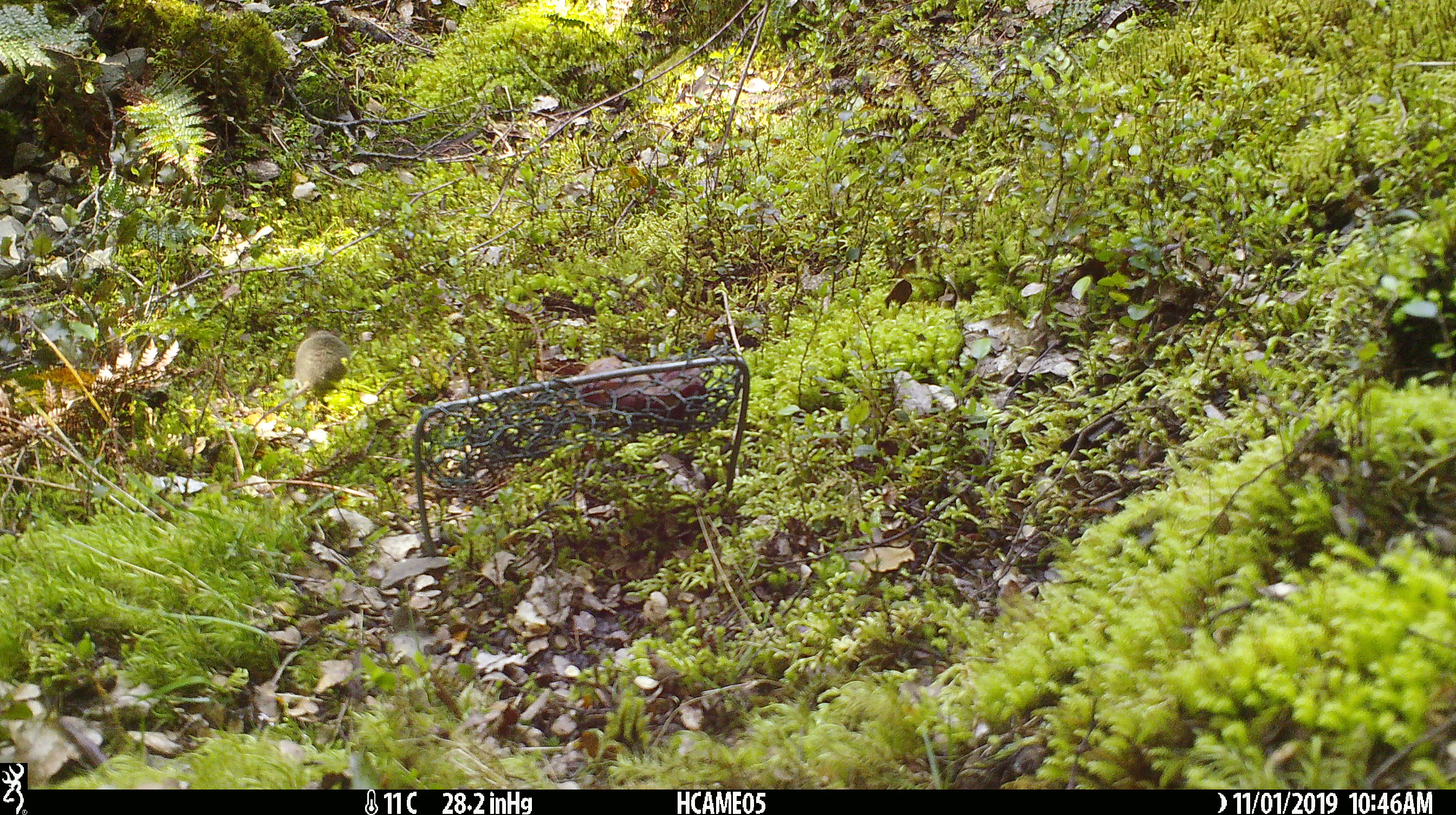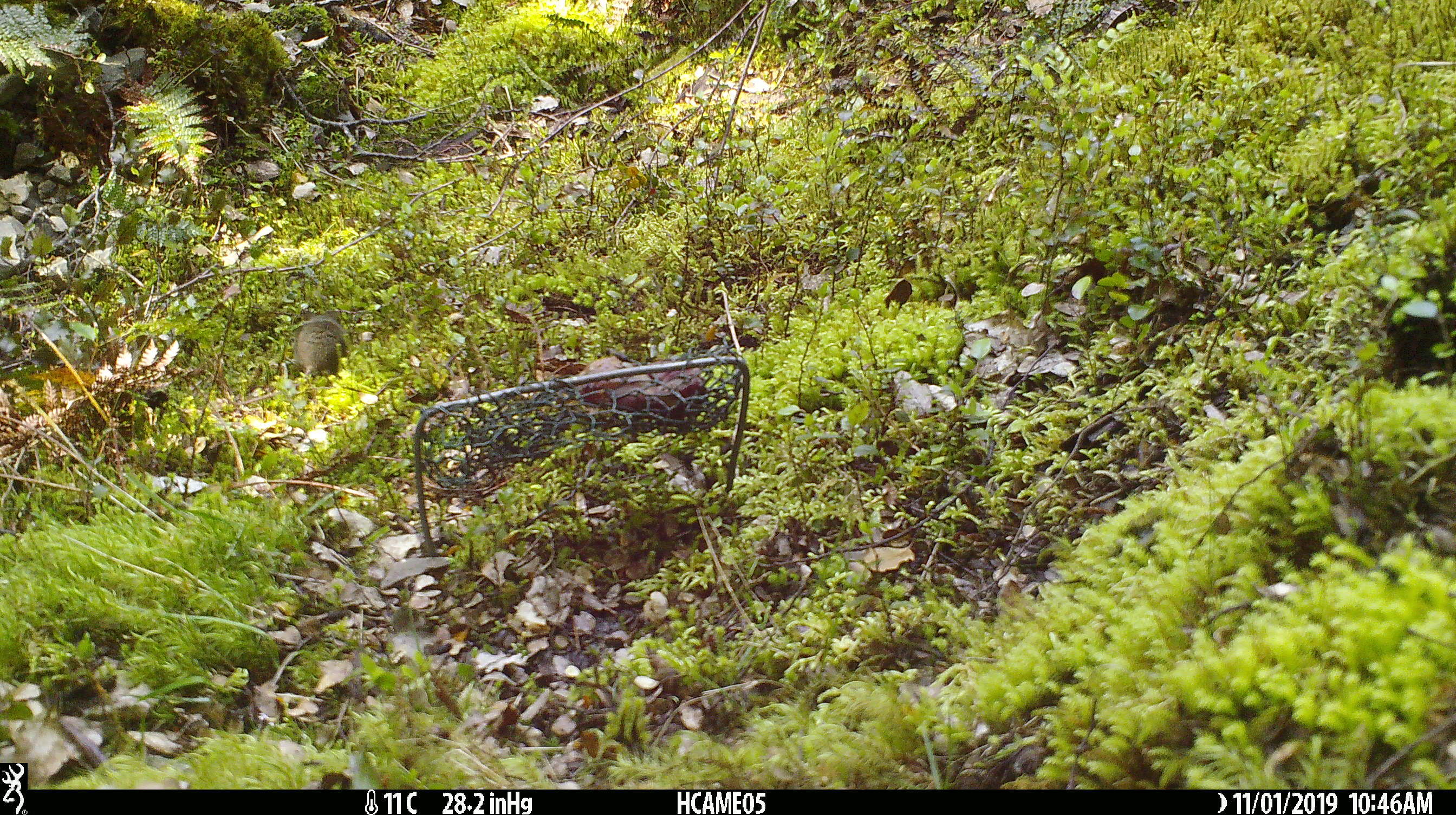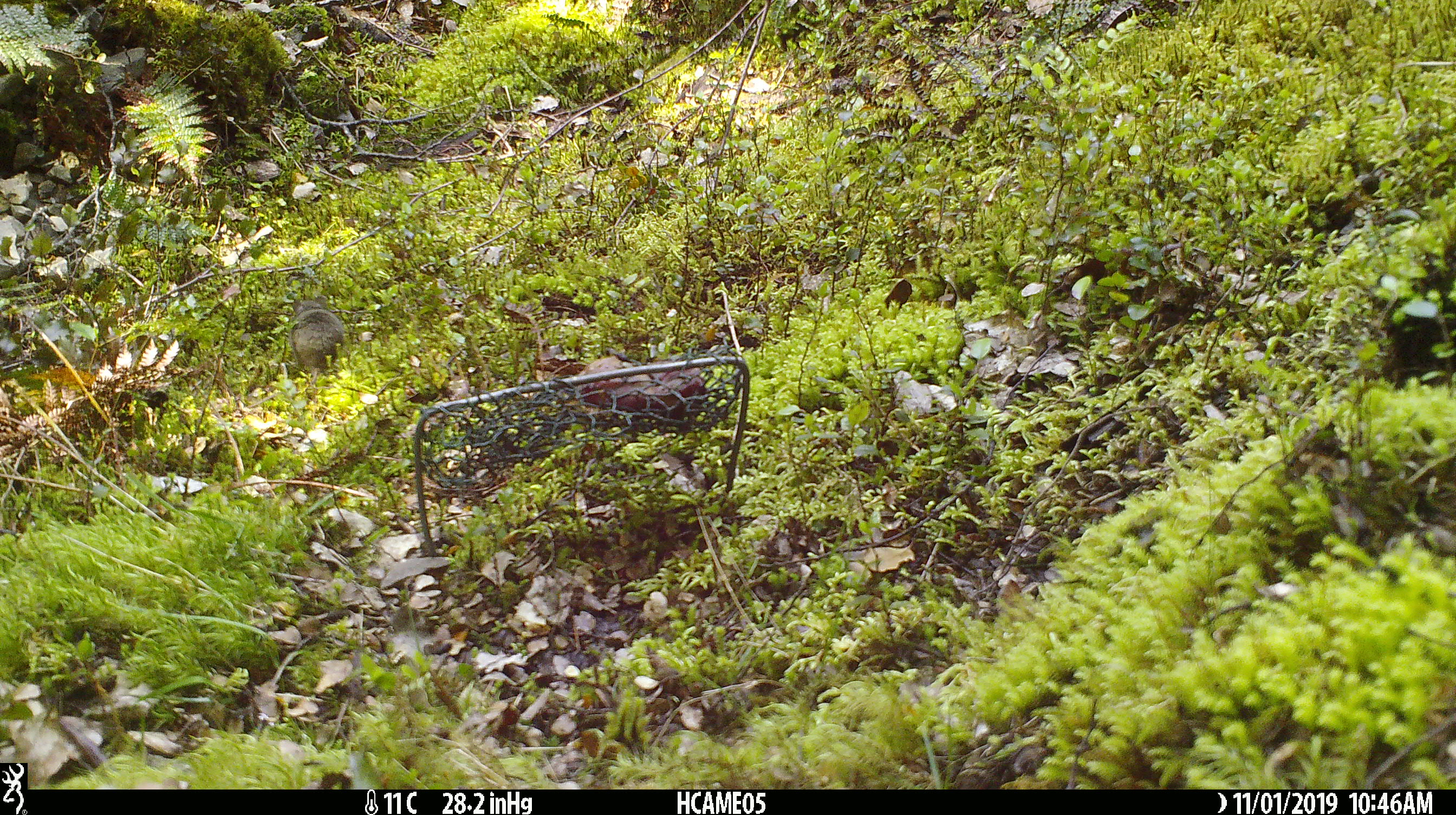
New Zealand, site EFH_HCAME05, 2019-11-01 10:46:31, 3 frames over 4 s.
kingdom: Animalia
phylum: Chordata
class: Mammalia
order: Rodentia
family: Muridae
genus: Mus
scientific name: Mus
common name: mouse